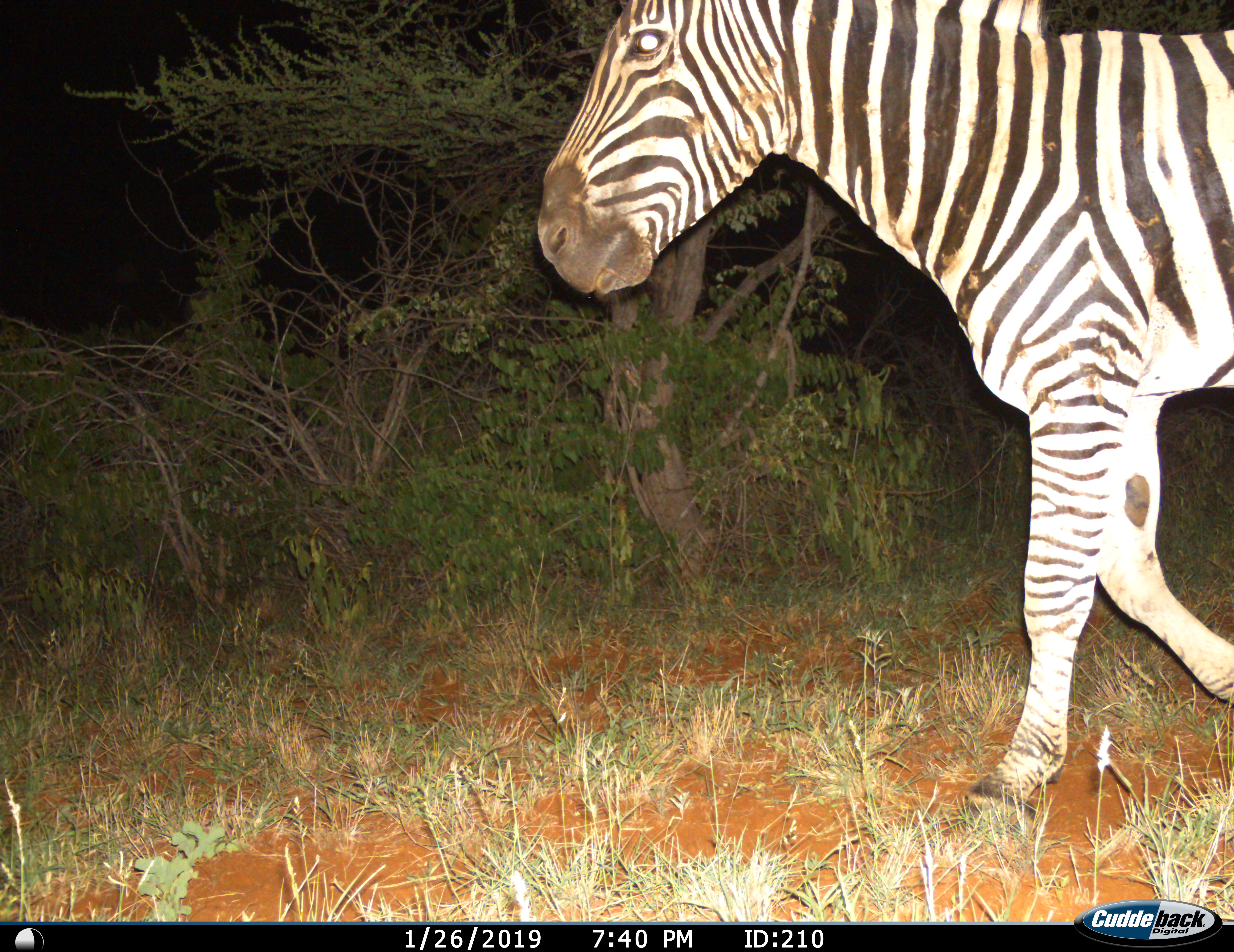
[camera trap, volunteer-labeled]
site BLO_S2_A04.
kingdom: Animalia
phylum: Chordata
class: Mammalia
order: Perissodactyla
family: Equidae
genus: Equus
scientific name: Equus quagga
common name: plains zebra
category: zebraplains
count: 1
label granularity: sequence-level